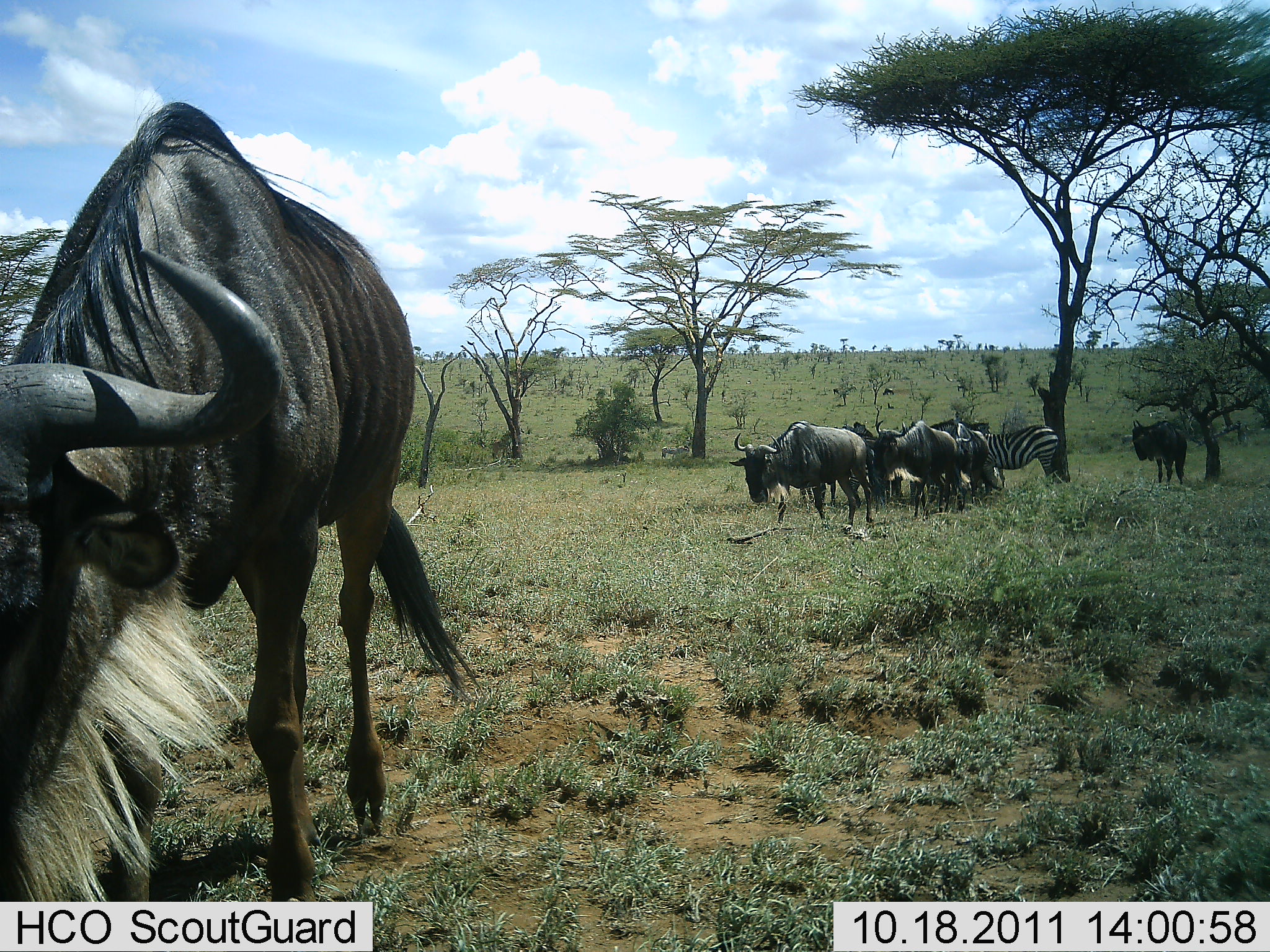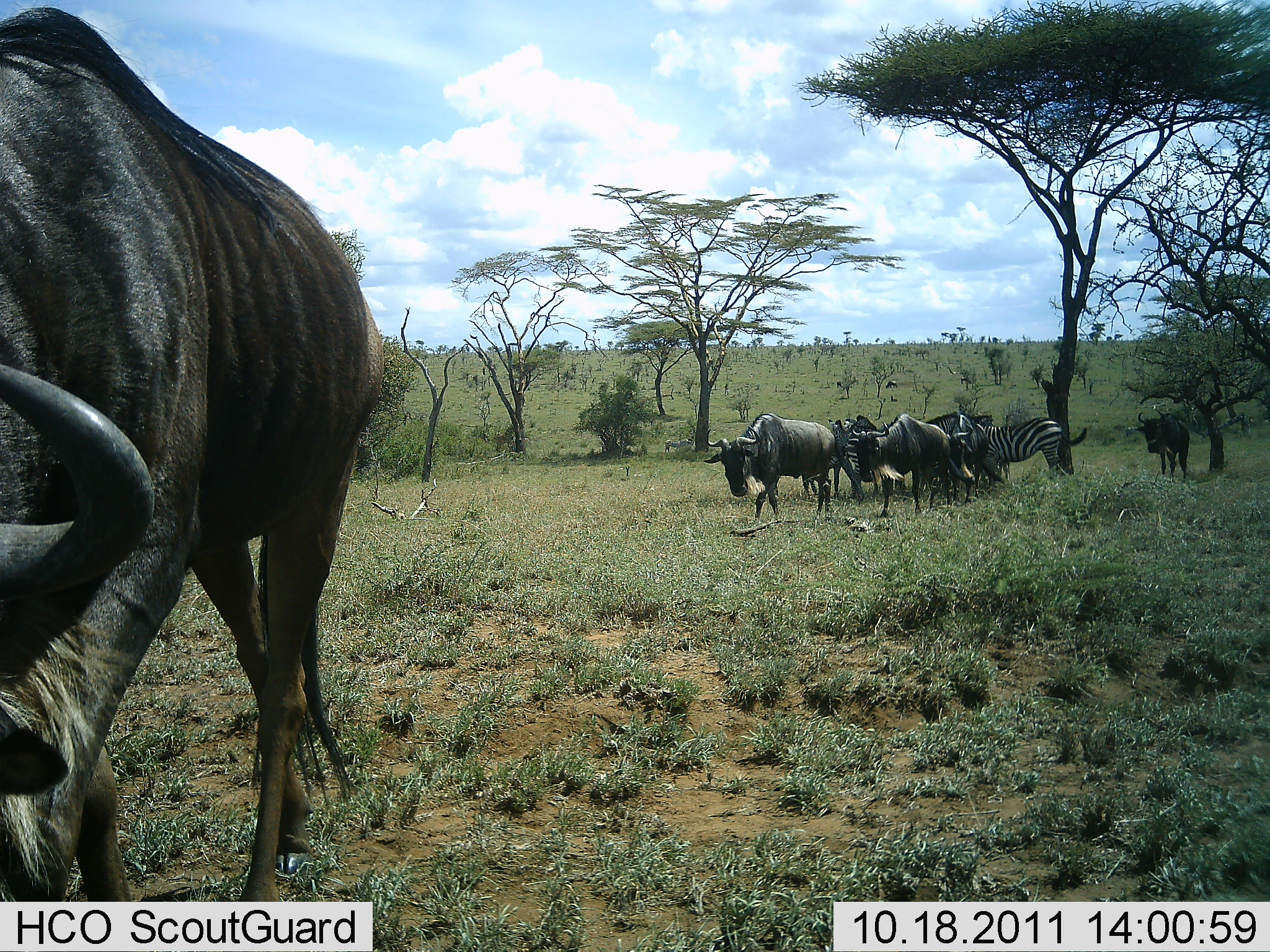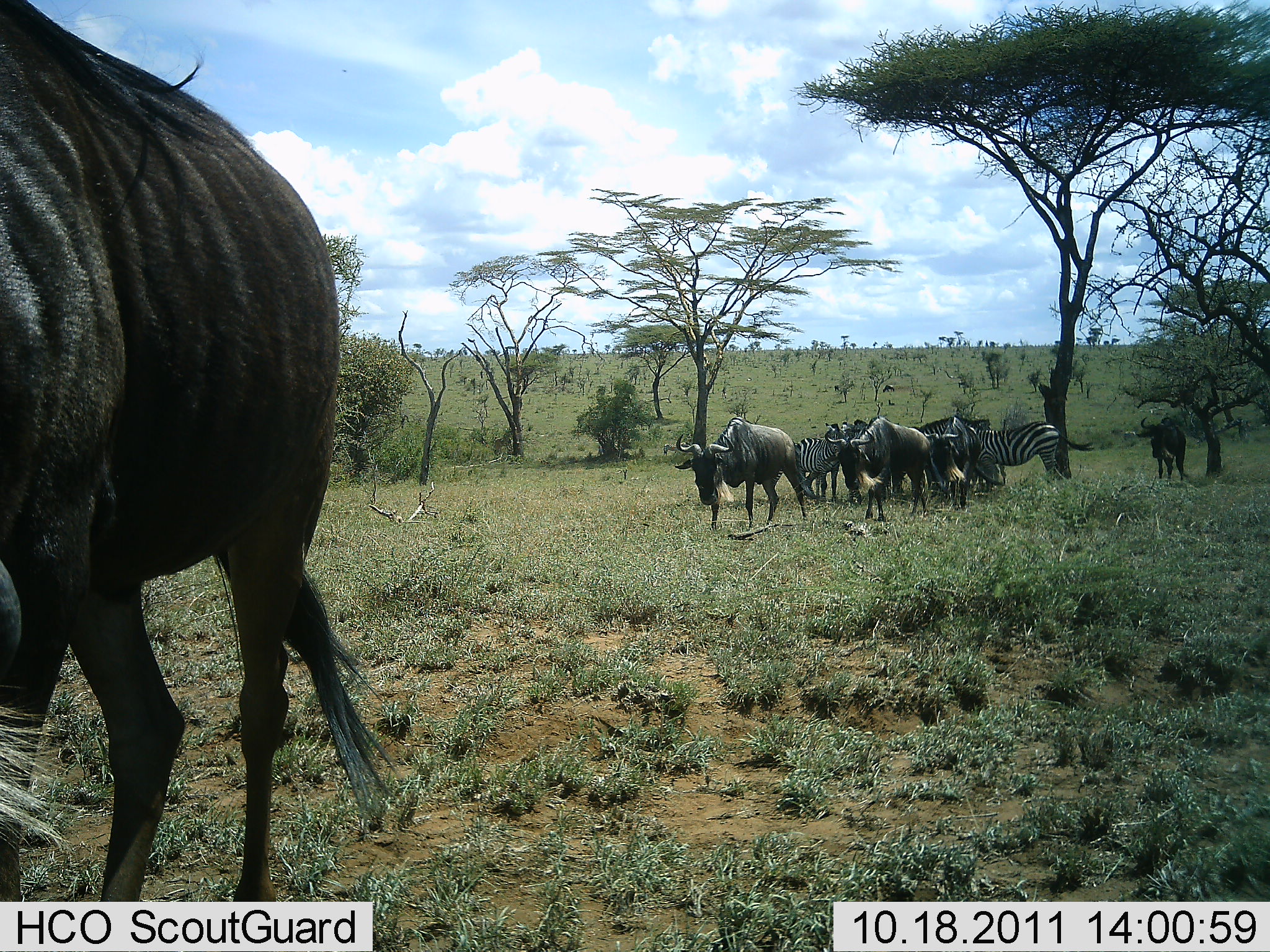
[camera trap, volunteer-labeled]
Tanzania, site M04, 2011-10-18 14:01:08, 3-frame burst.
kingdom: Animalia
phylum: Chordata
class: Mammalia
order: Artiodactyla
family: Bovidae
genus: Connochaetes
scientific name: Connochaetes taurinus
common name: blue wildebeest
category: wildebeest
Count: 5.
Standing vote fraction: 33%.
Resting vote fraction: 0%.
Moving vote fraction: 60%.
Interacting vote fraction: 0%.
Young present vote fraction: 0%.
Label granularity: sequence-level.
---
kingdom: Animalia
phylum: Chordata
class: Mammalia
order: Perissodactyla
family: Equidae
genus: Equus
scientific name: Equus quagga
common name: plains zebra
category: zebra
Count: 3.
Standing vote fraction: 71%.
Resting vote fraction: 7%.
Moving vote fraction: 0%.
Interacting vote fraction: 14%.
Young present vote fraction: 0%.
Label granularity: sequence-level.